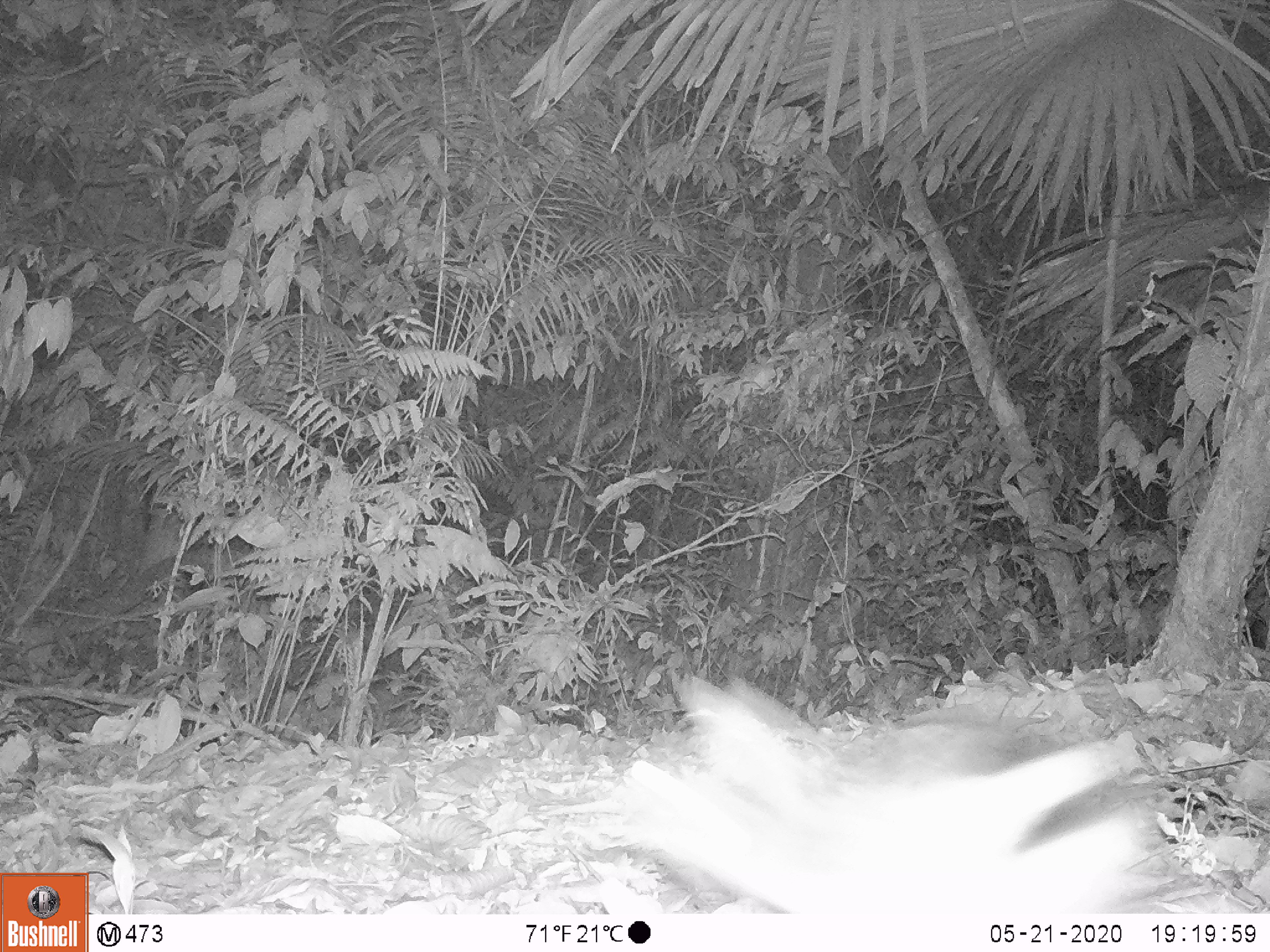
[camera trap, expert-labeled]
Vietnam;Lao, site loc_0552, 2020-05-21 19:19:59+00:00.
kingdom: Animalia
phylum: Chordata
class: Mammalia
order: Lagomorpha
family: Leporidae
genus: Nesolagus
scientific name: Nesolagus timminsi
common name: annamite striped rabbit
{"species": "annamite striped rabbit (Nesolagus timminsi)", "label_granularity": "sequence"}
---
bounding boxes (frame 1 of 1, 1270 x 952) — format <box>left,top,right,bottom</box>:
annamite striped rabbit: <box>597,670,1160,951</box>